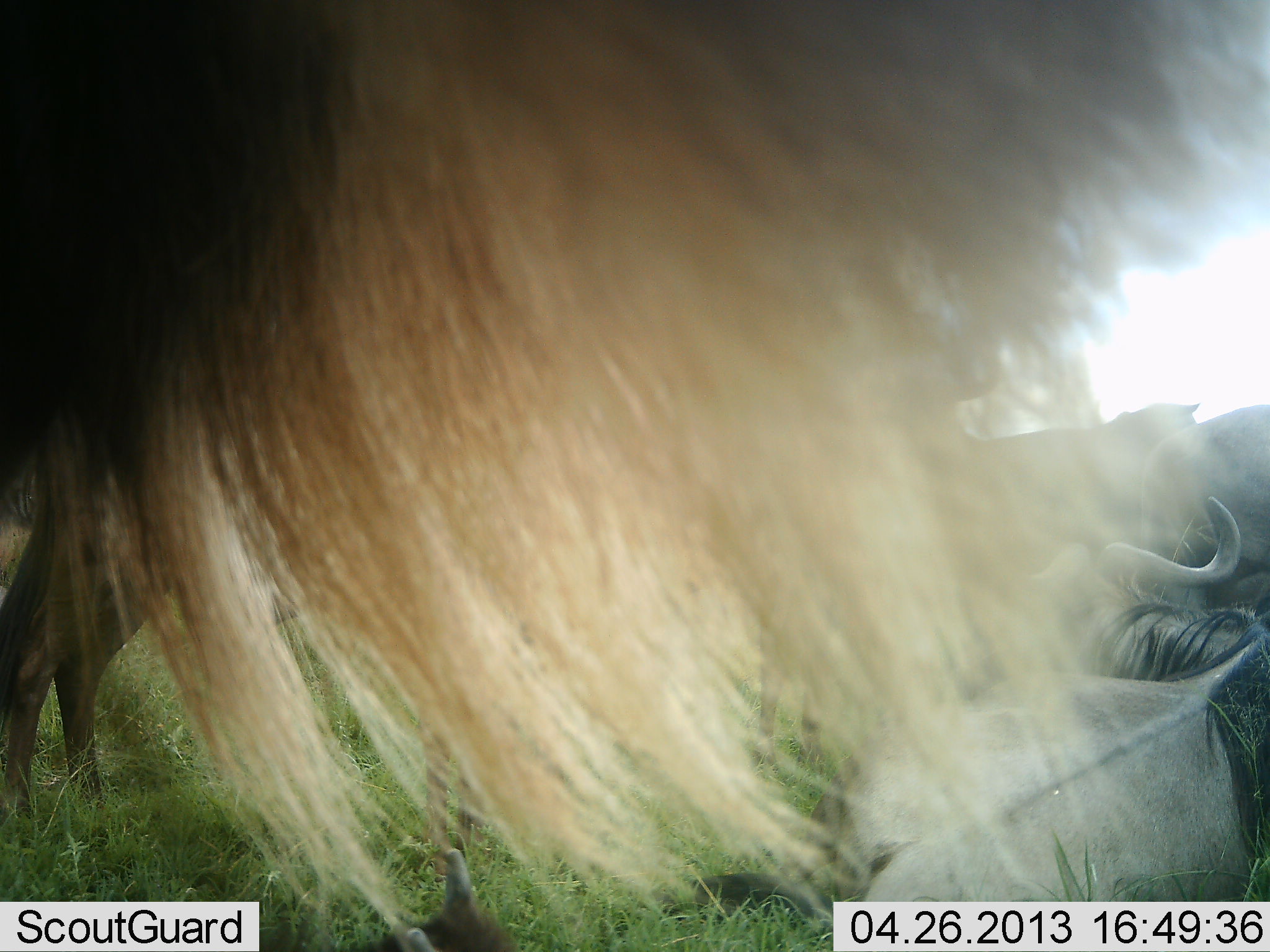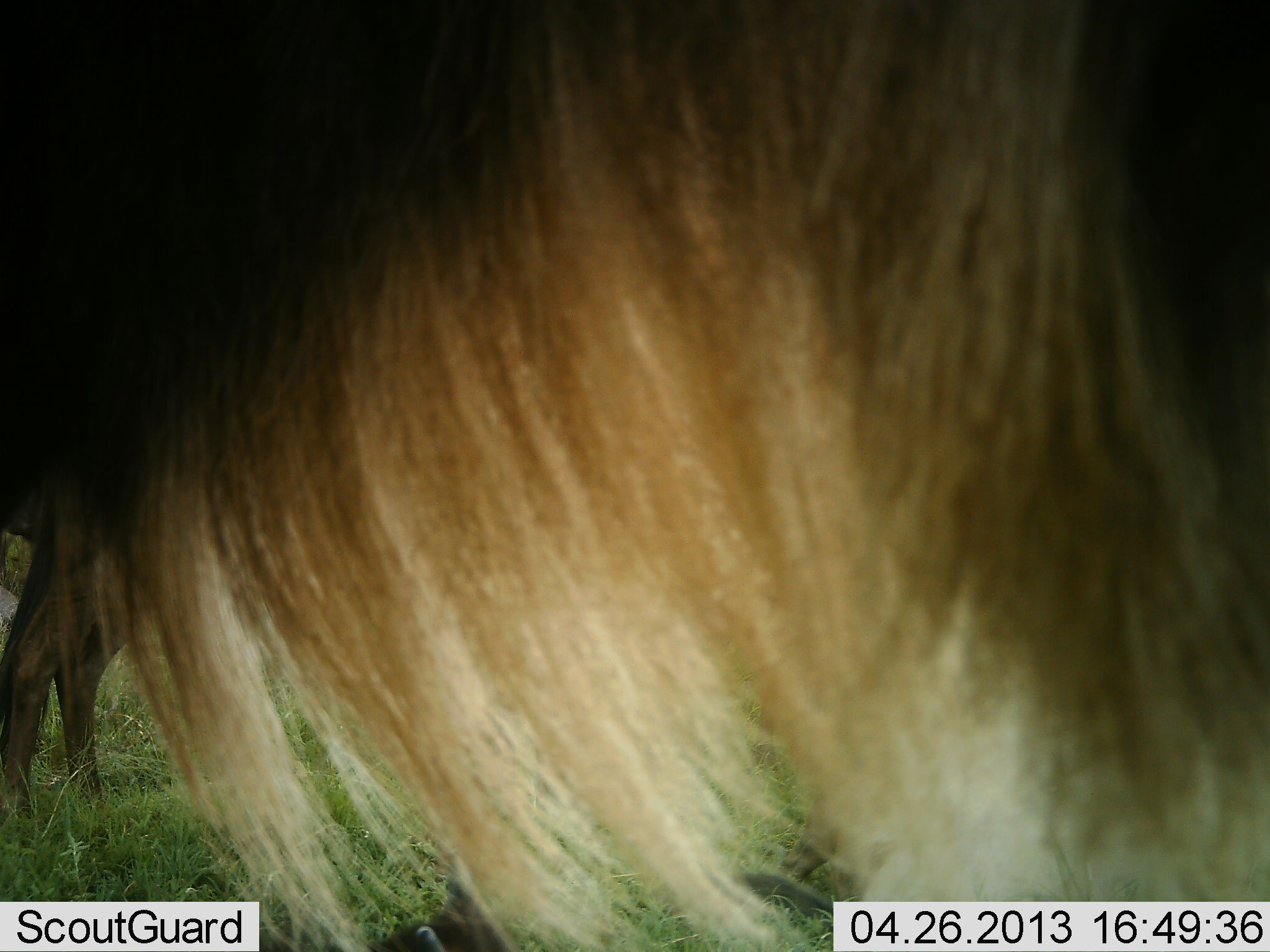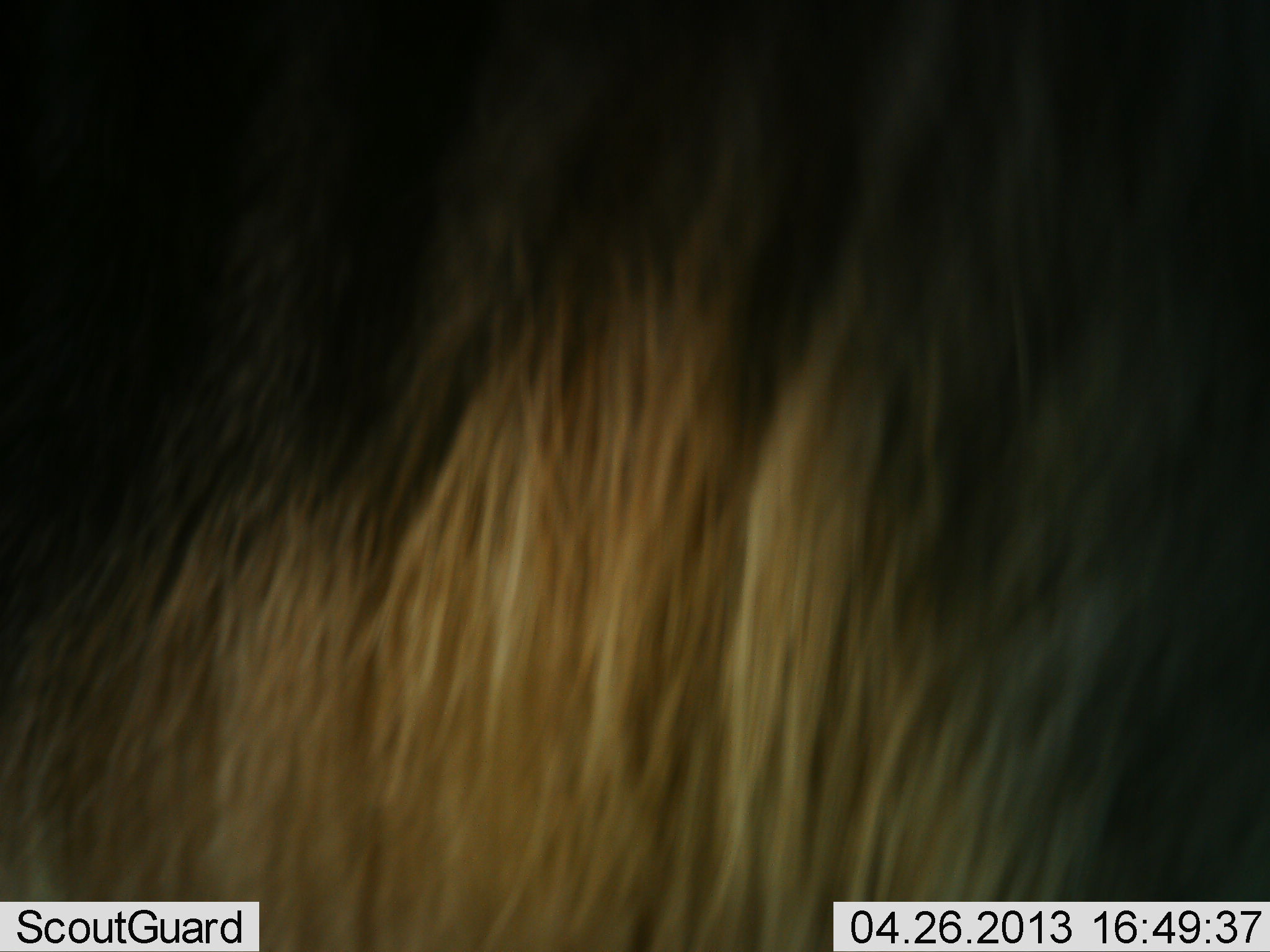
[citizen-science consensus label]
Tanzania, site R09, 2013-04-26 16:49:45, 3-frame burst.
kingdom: Animalia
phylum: Chordata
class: Mammalia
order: Artiodactyla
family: Bovidae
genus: Connochaetes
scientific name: Connochaetes taurinus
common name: blue wildebeest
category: wildebeest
Wildebeest (blue wildebeest) (Connochaetes taurinus), count 4. Behavior (volunteer vote fractions): standing 74%, resting 65%, moving 9%, interacting 4%. Young present (vote fraction): 0%. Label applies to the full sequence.